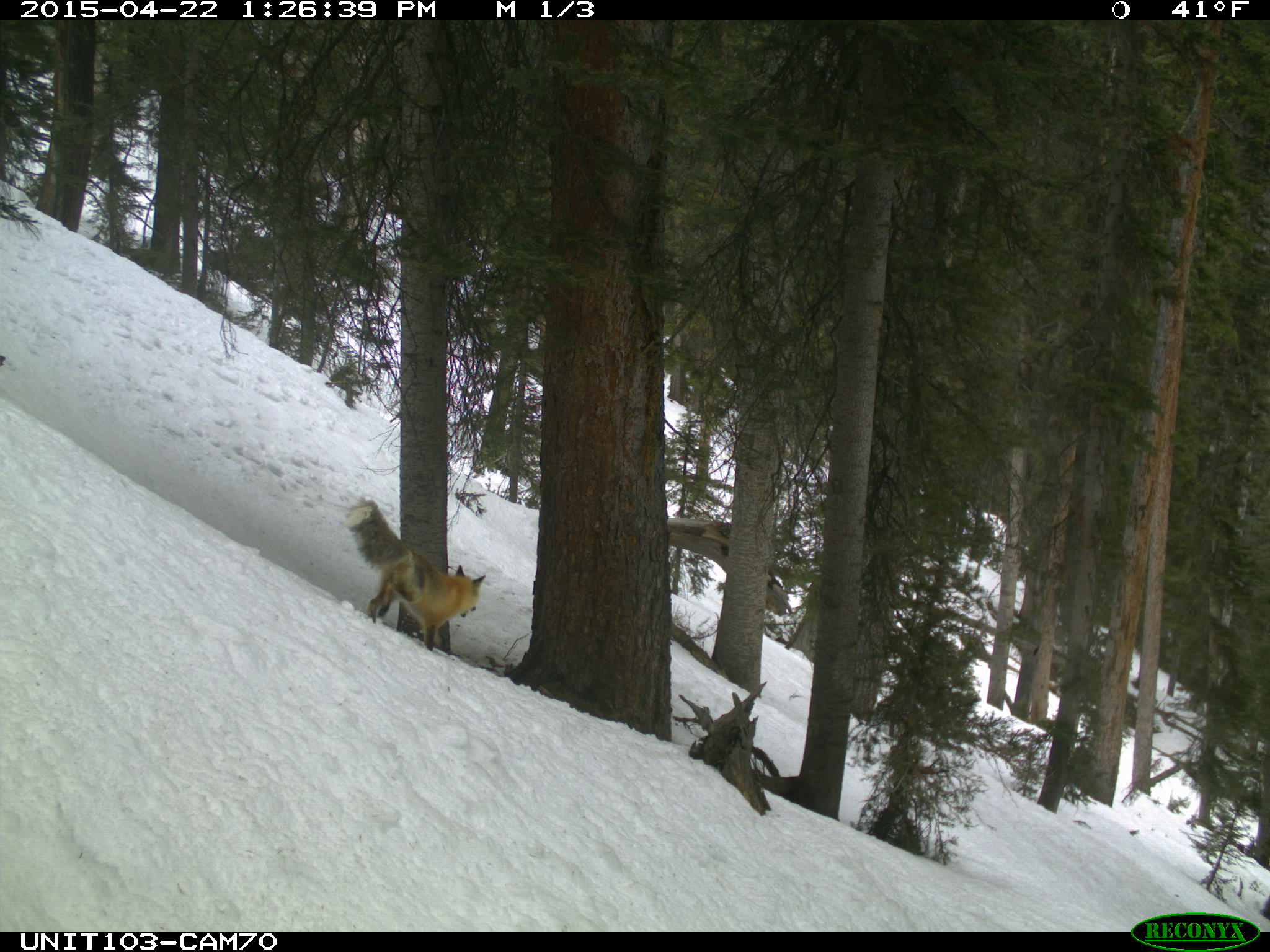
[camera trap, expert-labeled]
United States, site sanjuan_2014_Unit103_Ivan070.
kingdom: Animalia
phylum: Chordata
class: Mammalia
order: Carnivora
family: Canidae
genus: Vulpes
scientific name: Vulpes vulpes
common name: red fox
Vulpes vulpes (red fox).